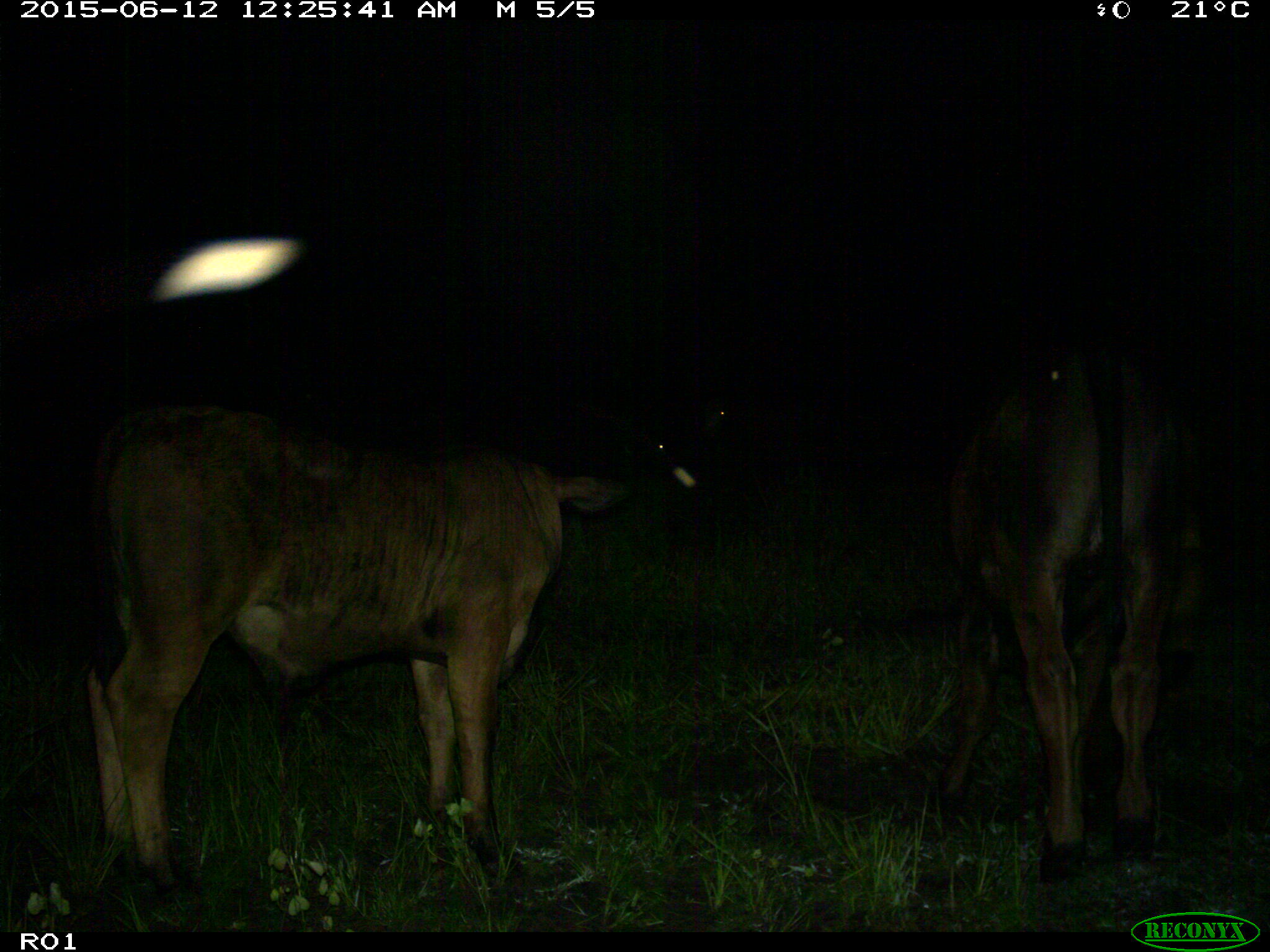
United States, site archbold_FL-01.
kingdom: Animalia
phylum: Chordata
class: Mammalia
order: Artiodactyla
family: Bovidae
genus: Bos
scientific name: Bos taurus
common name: domestic cow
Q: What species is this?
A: Bos taurus (domestic cow).